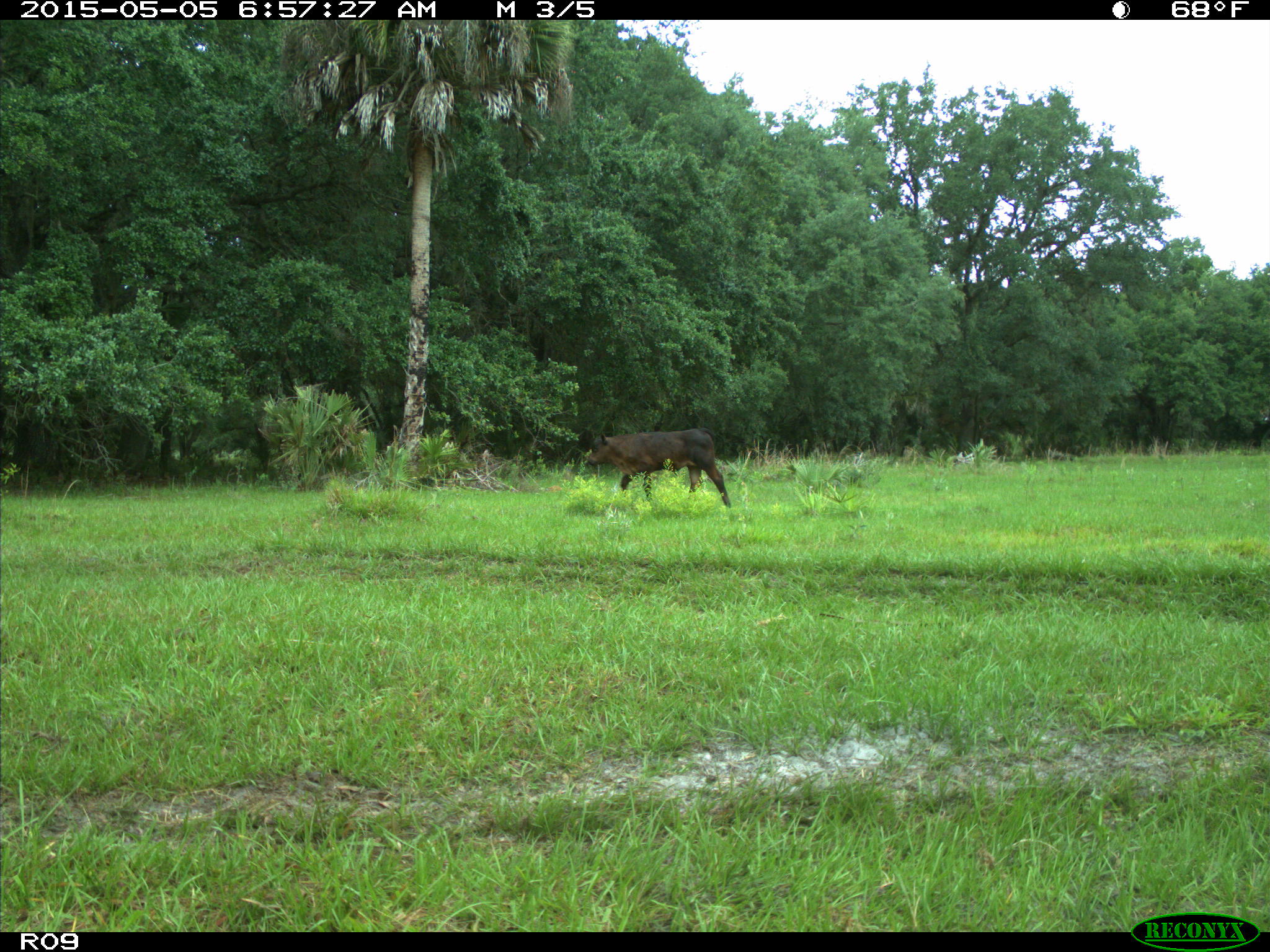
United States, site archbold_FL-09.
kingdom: Animalia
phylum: Chordata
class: Mammalia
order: Artiodactyla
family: Bovidae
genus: Bos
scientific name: Bos taurus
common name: domestic cow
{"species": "Bos taurus (domestic cow)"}